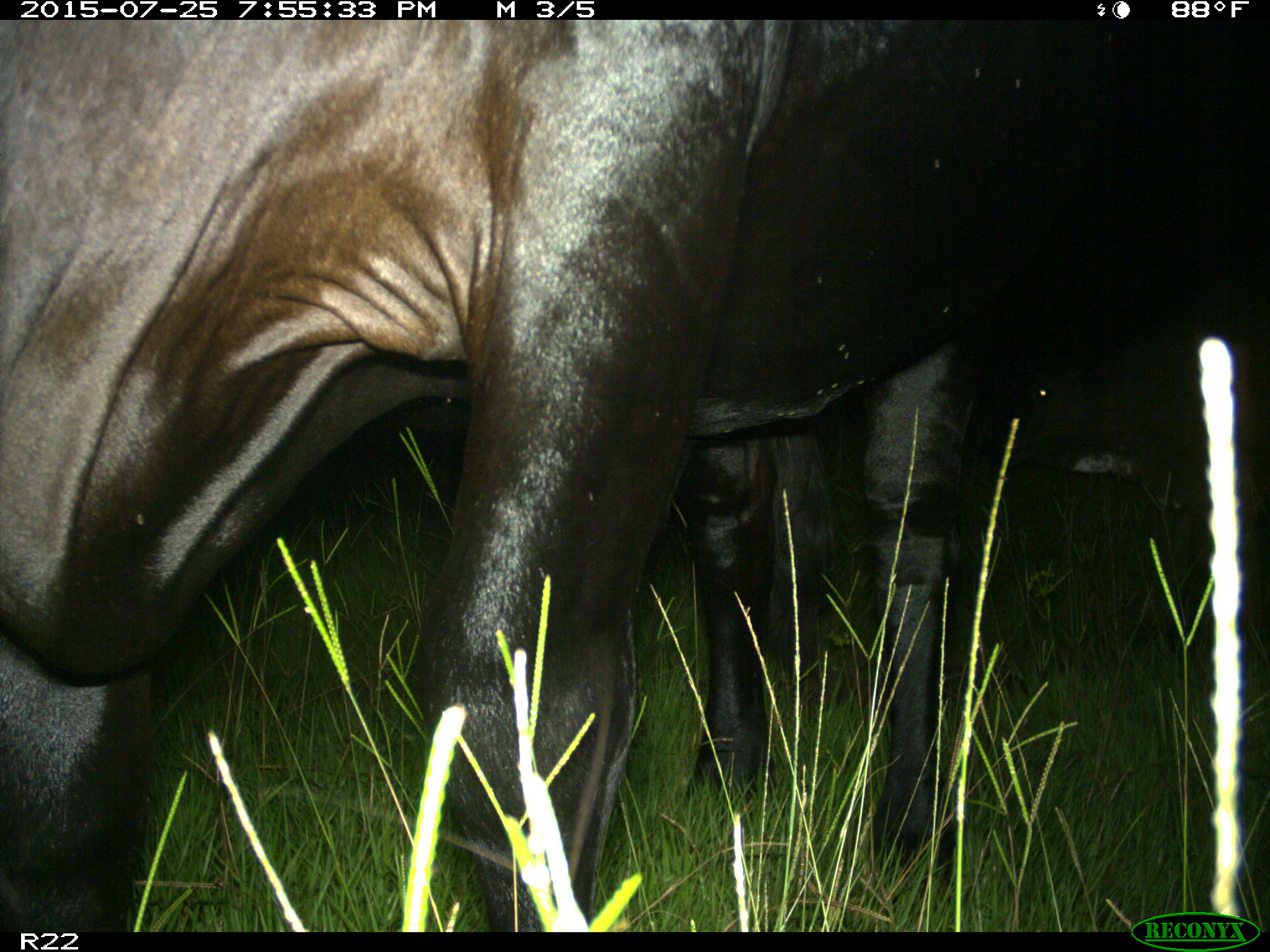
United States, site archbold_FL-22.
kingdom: Animalia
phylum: Chordata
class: Mammalia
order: Artiodactyla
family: Bovidae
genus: Bos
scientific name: Bos taurus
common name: domestic cow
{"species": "Bos taurus (domestic cow)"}